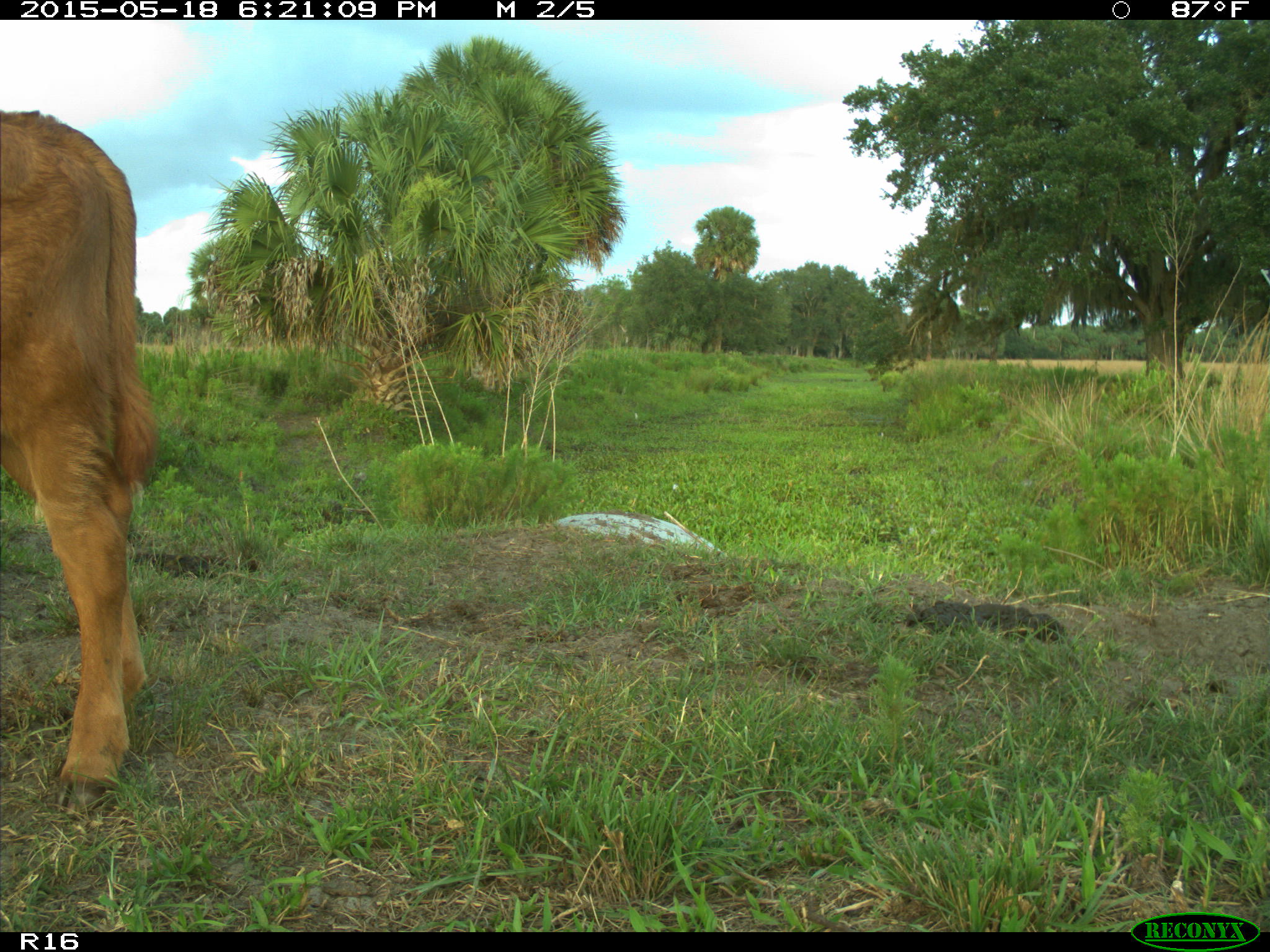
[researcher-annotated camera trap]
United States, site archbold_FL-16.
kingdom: Animalia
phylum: Chordata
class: Mammalia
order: Artiodactyla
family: Bovidae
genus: Bos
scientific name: Bos taurus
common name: domestic cow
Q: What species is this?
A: Bos taurus (domestic cow).